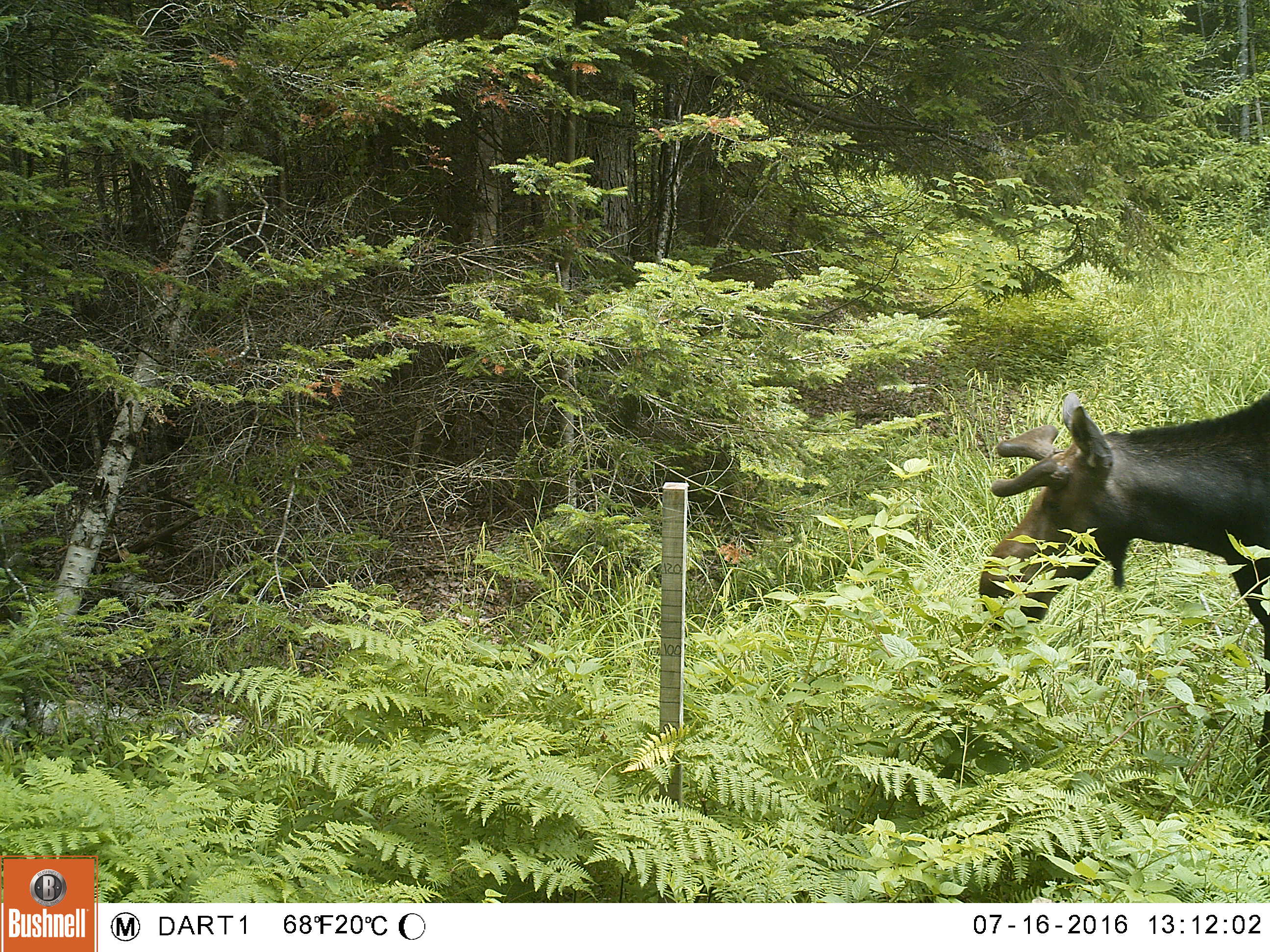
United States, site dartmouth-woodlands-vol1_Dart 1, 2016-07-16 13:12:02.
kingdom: Animalia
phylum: Chordata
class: Mammalia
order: Artiodactyla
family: Cervidae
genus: Alces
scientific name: Alces alces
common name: moose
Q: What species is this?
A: Moose (Alces alces).